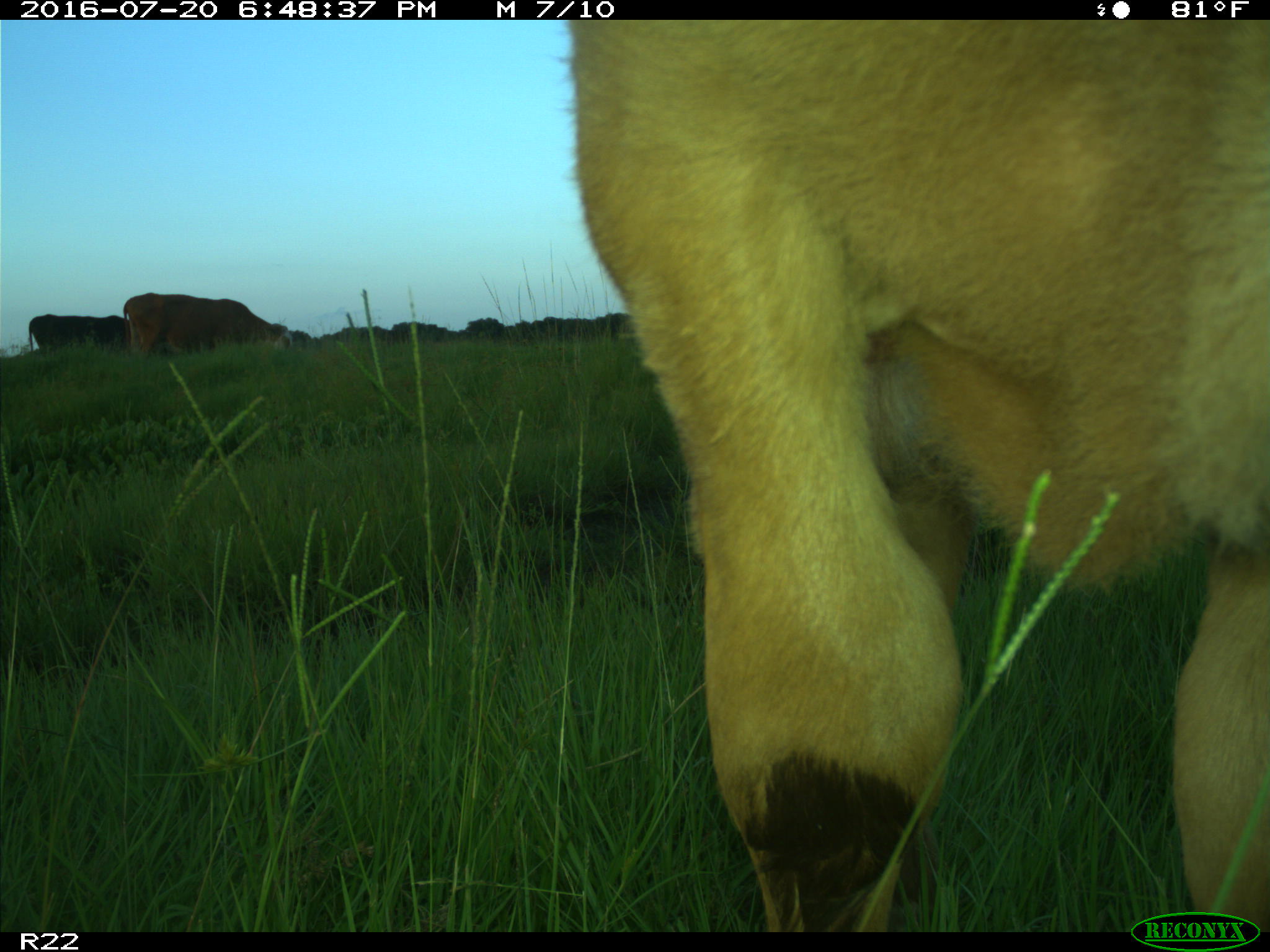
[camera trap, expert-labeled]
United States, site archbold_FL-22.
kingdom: Animalia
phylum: Chordata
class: Mammalia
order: Artiodactyla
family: Bovidae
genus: Bos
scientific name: Bos taurus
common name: domestic cow